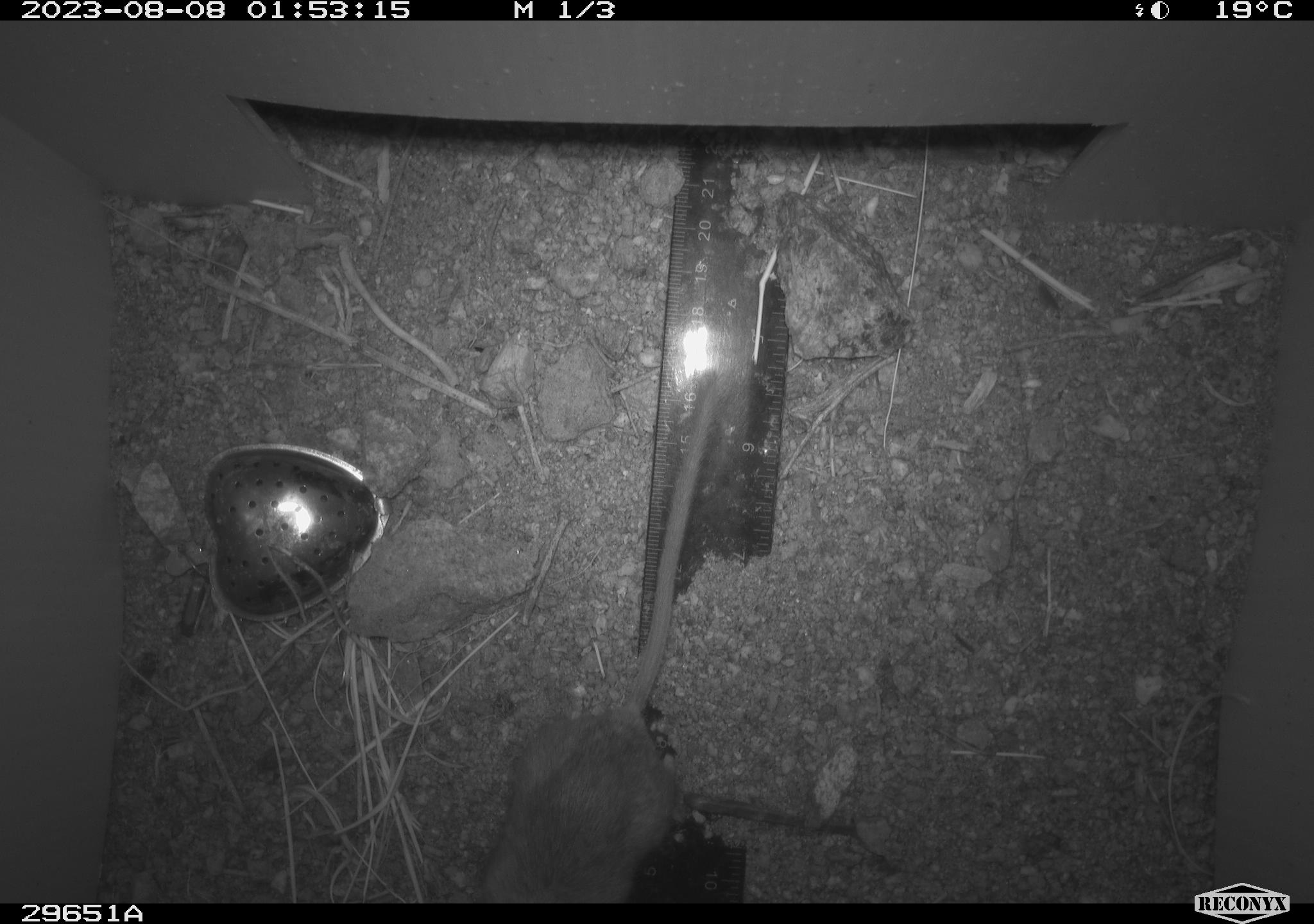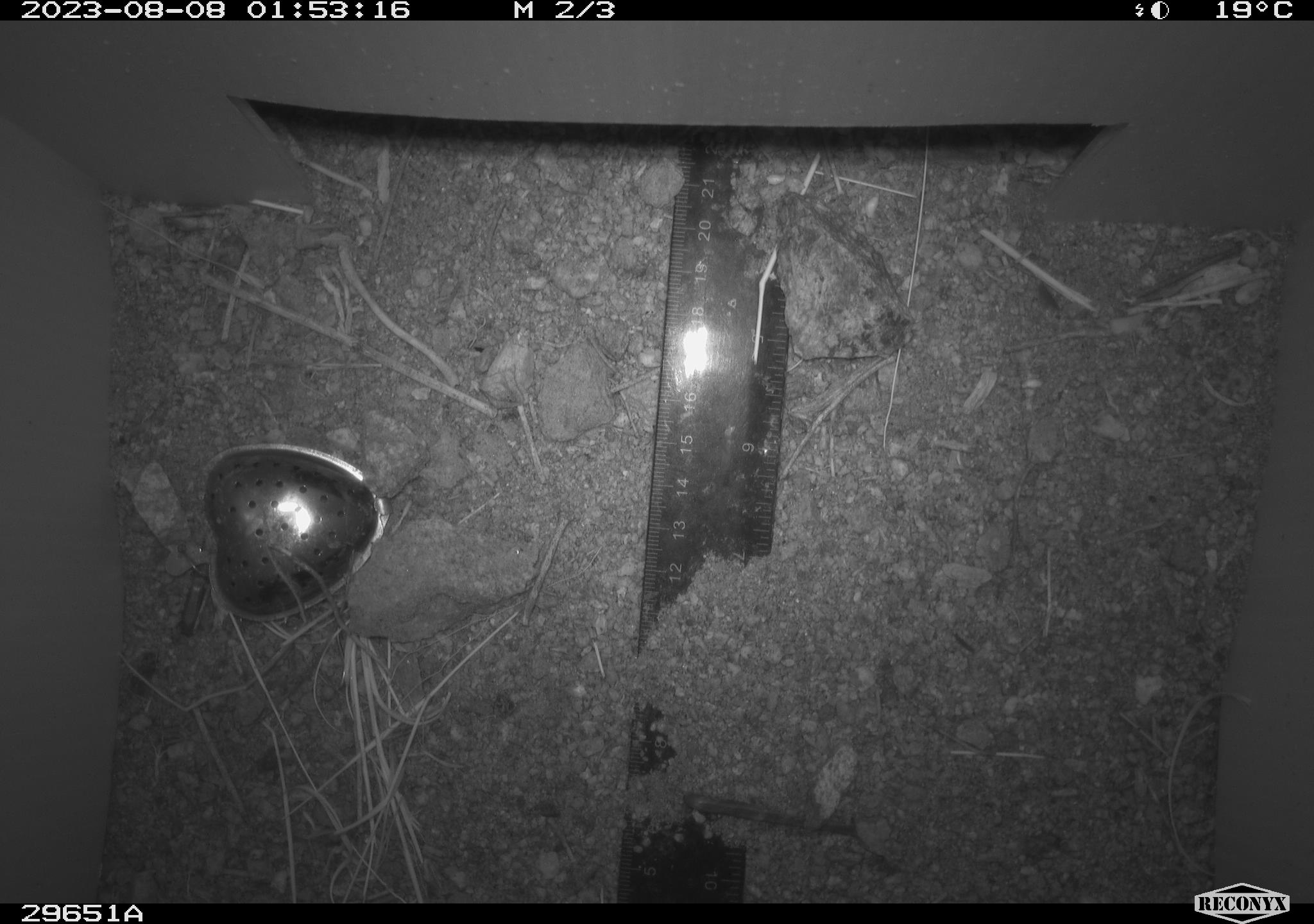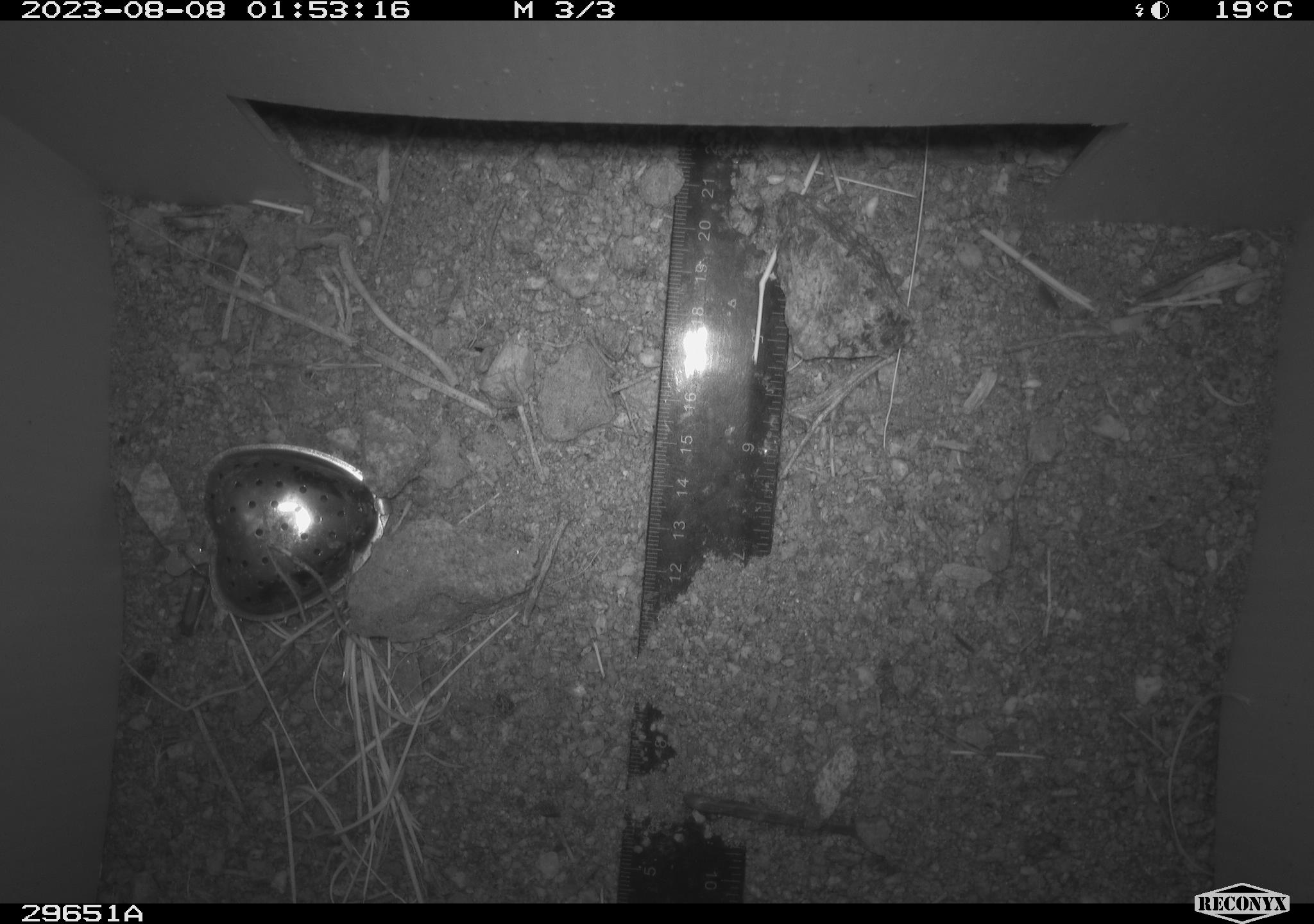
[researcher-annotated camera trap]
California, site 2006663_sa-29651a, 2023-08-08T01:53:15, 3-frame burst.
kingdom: Animalia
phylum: Chordata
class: Mammalia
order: Rodentia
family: Heteromyidae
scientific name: Heteromyidae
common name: kangaroo rats and pocket mice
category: heteromyidae family